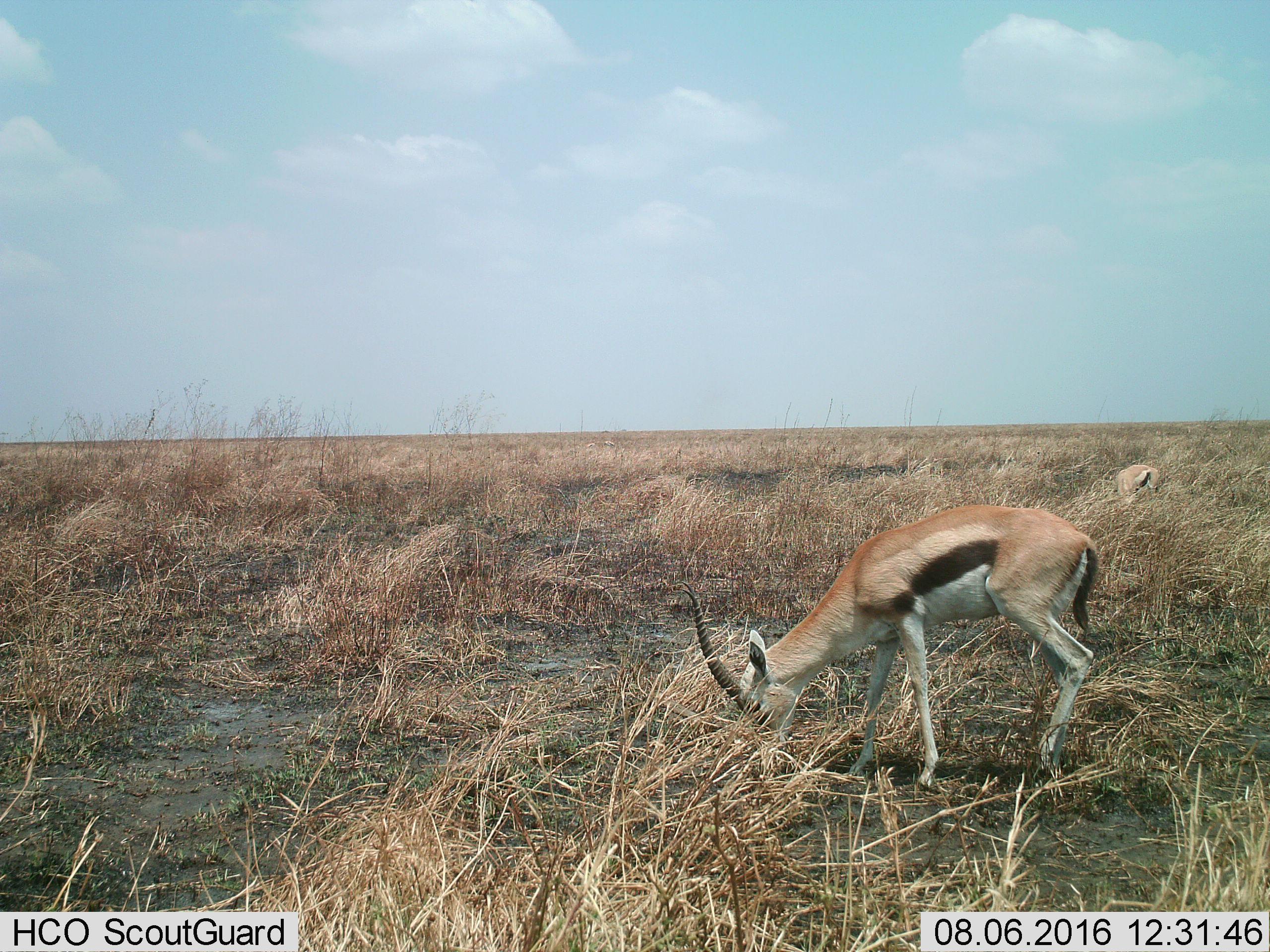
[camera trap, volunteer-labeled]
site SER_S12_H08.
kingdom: Animalia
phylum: Chordata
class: Mammalia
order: Artiodactyla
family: Bovidae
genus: Eudorcas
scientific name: Eudorcas thomsonii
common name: thomson's gazelle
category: gazellethomsons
Gazellethomsons (thomson's gazelle) (Eudorcas thomsonii), count 2. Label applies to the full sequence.